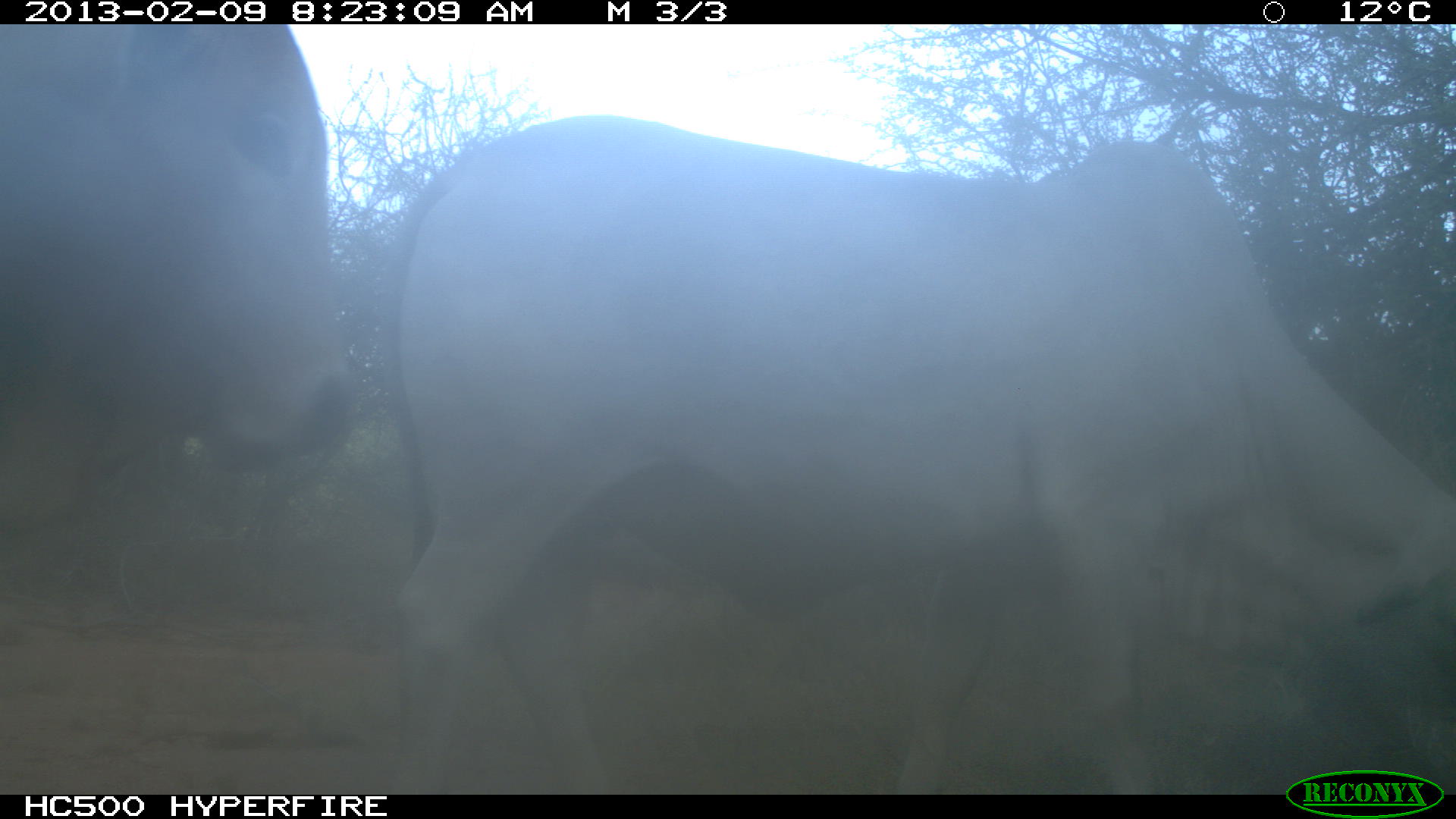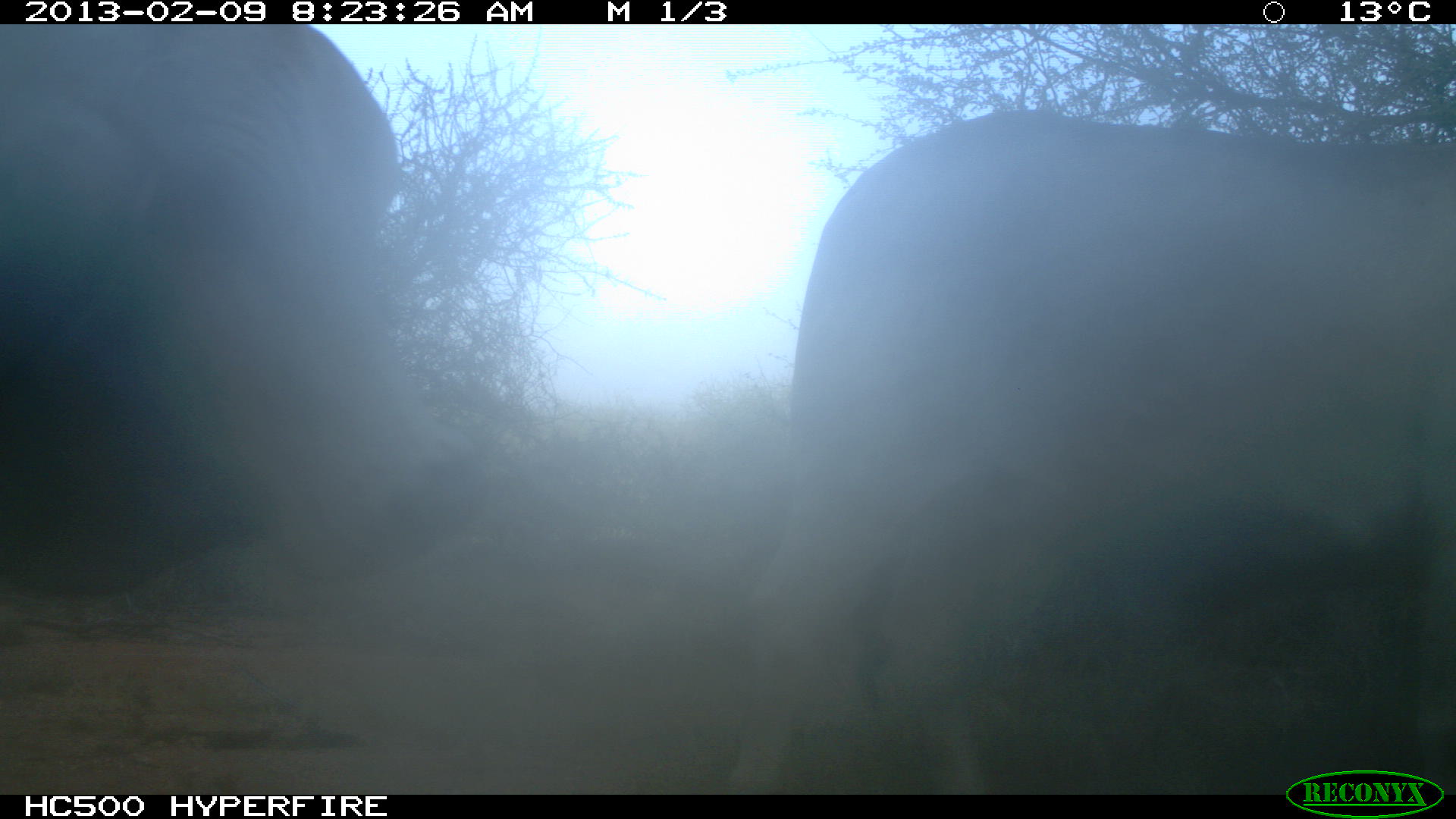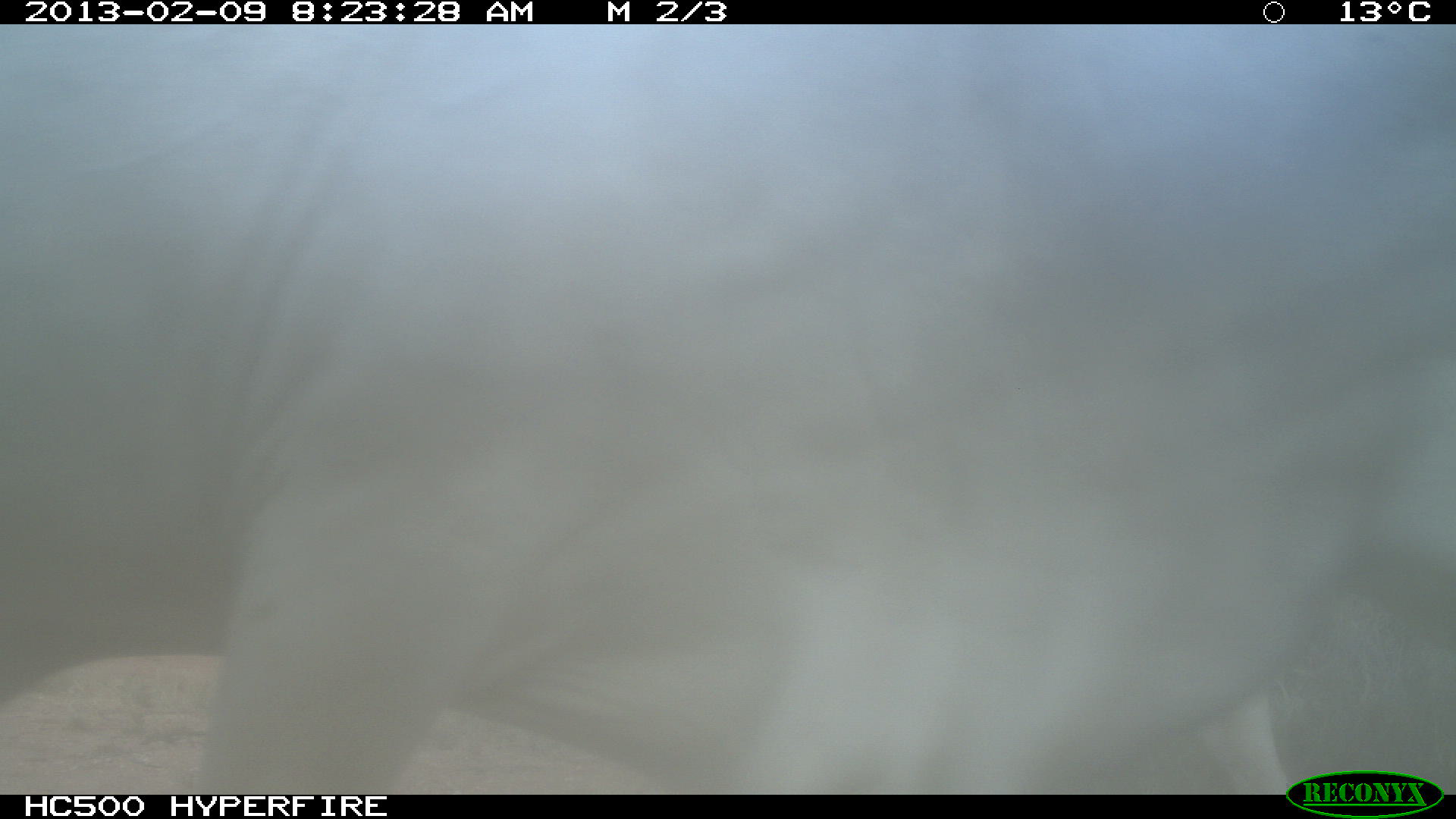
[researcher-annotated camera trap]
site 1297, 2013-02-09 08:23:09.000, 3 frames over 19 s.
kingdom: Animalia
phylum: Chordata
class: Mammalia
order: Artiodactyla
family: Bovidae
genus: Bos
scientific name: Bos taurus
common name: domestic cattle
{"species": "Bos taurus (domestic cattle)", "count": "2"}